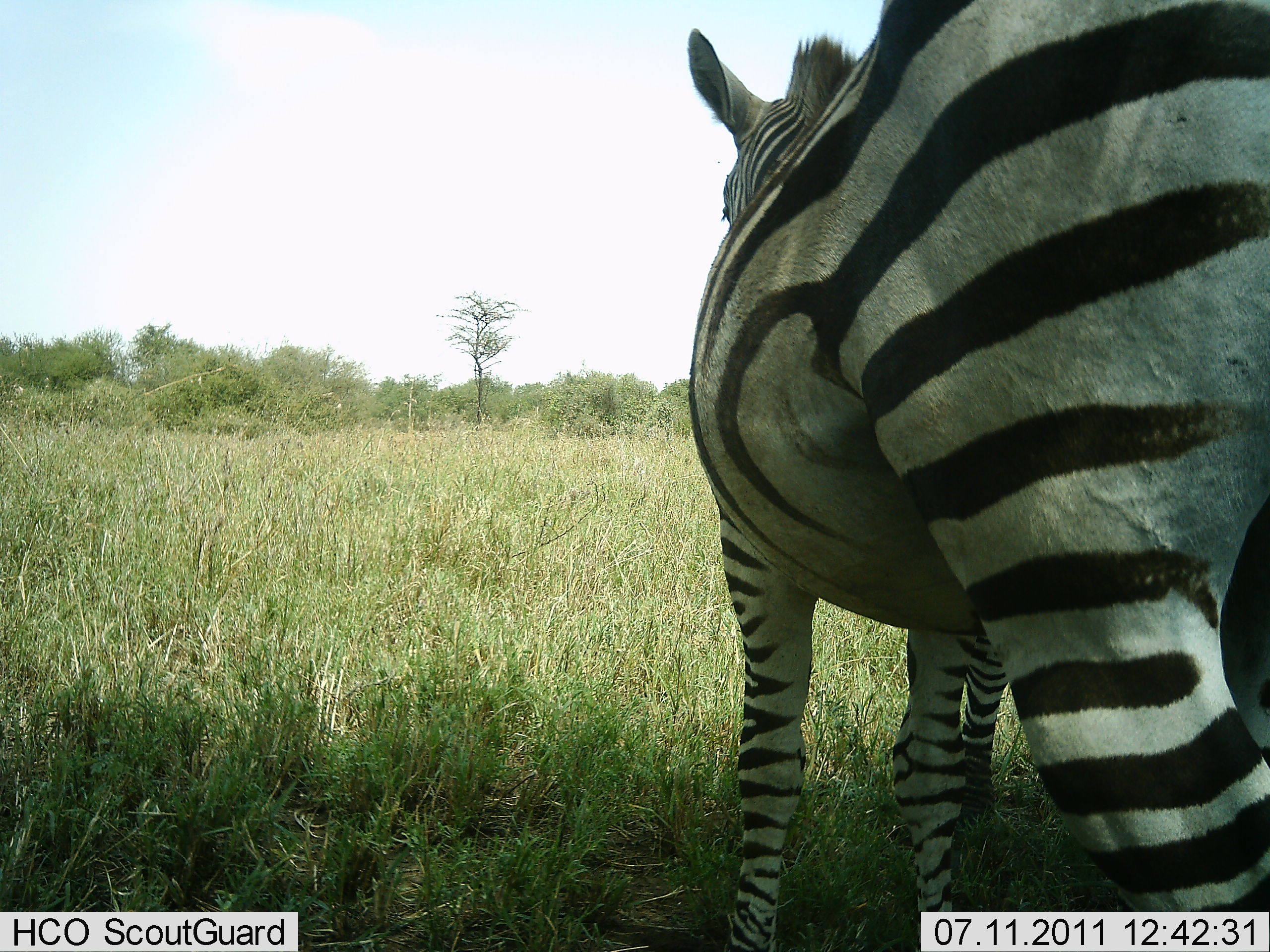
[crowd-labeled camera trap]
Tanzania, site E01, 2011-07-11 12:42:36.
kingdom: Animalia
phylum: Chordata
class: Mammalia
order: Perissodactyla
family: Equidae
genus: Equus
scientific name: Equus quagga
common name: plains zebra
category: zebra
Zebra (plains zebra) (Equus quagga), count 1. Behavior (volunteer vote fractions): standing 91%, resting 0%, moving 9%, interacting 0%. Young present (vote fraction): 0%. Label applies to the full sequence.